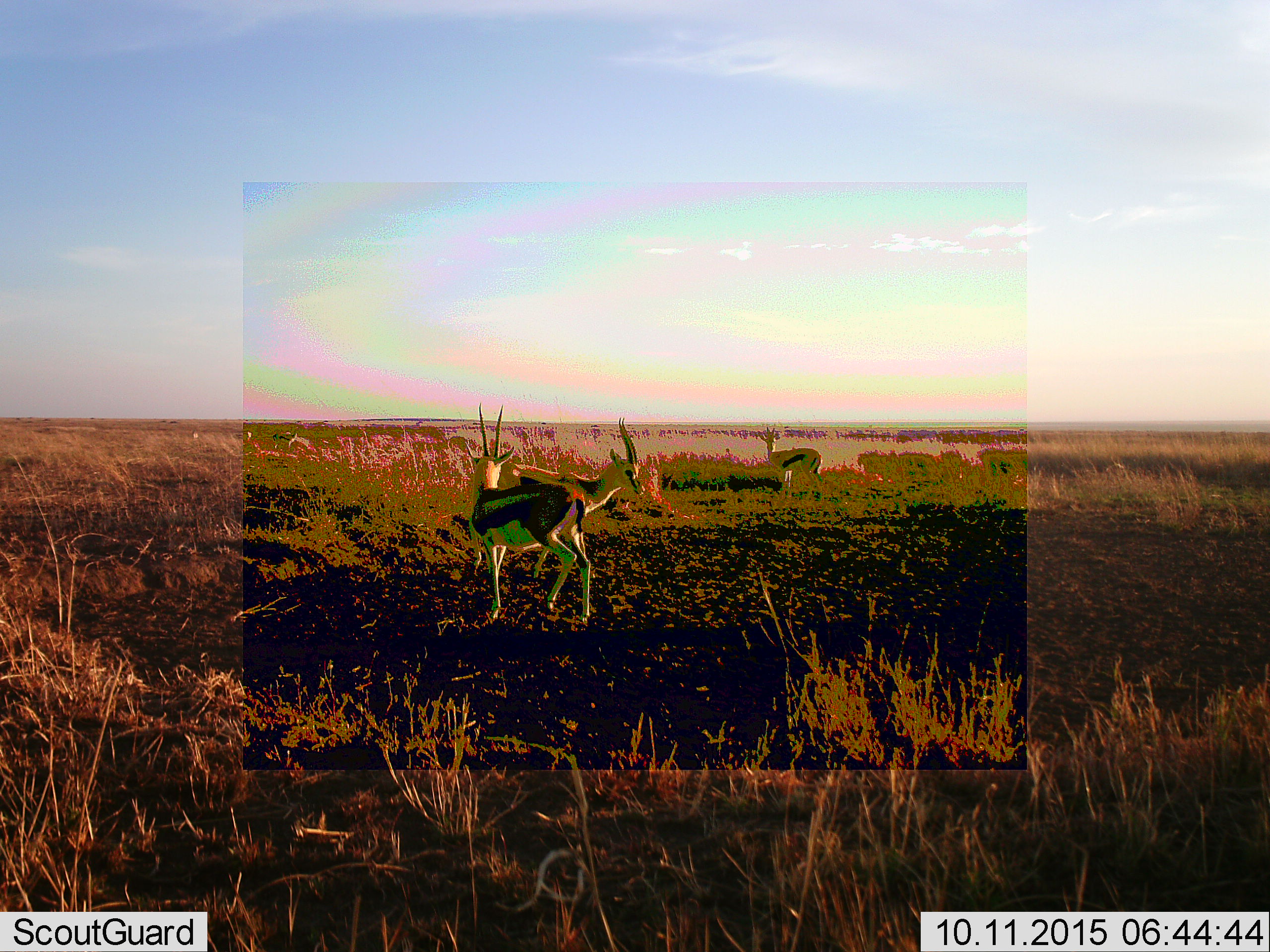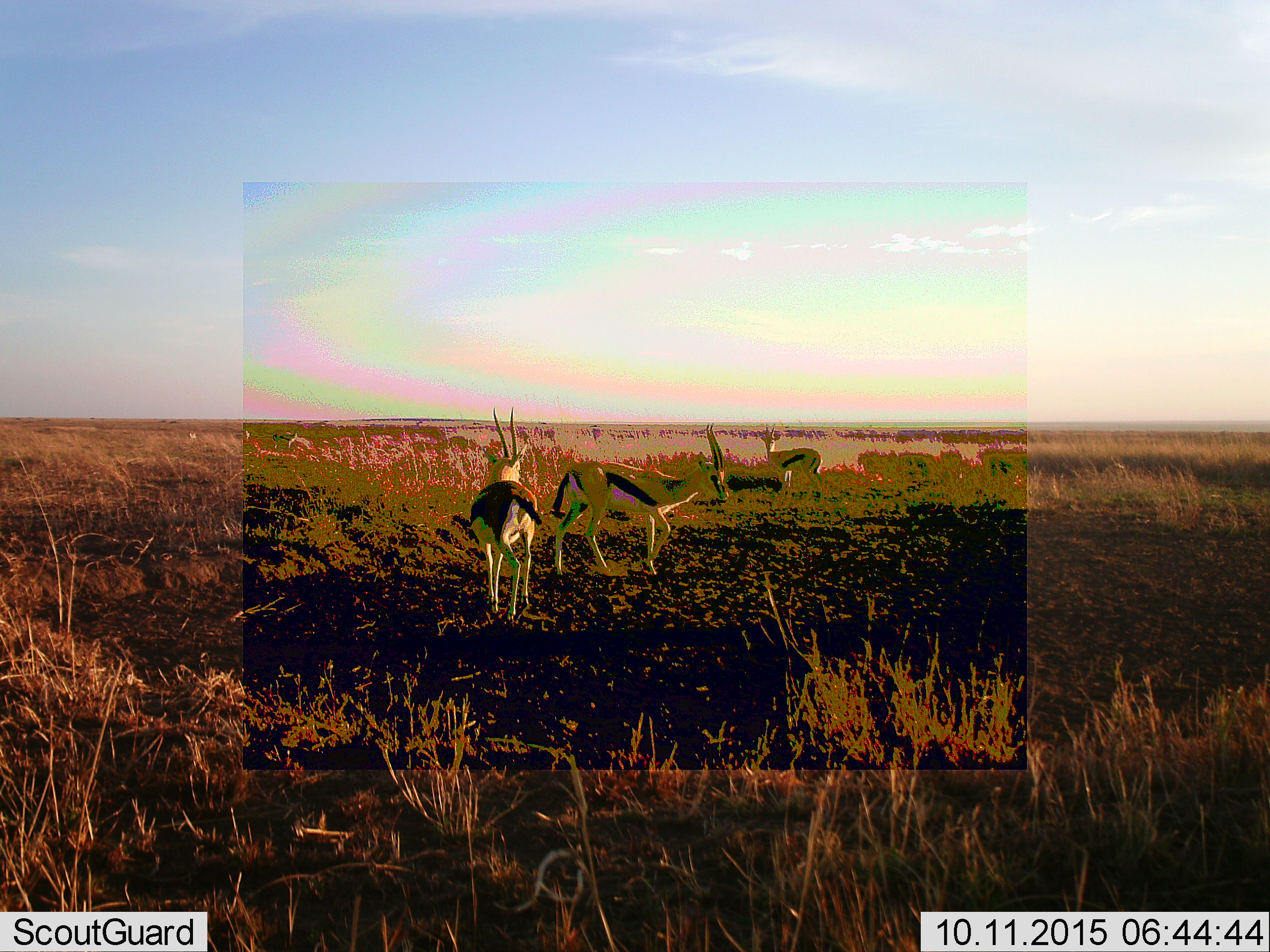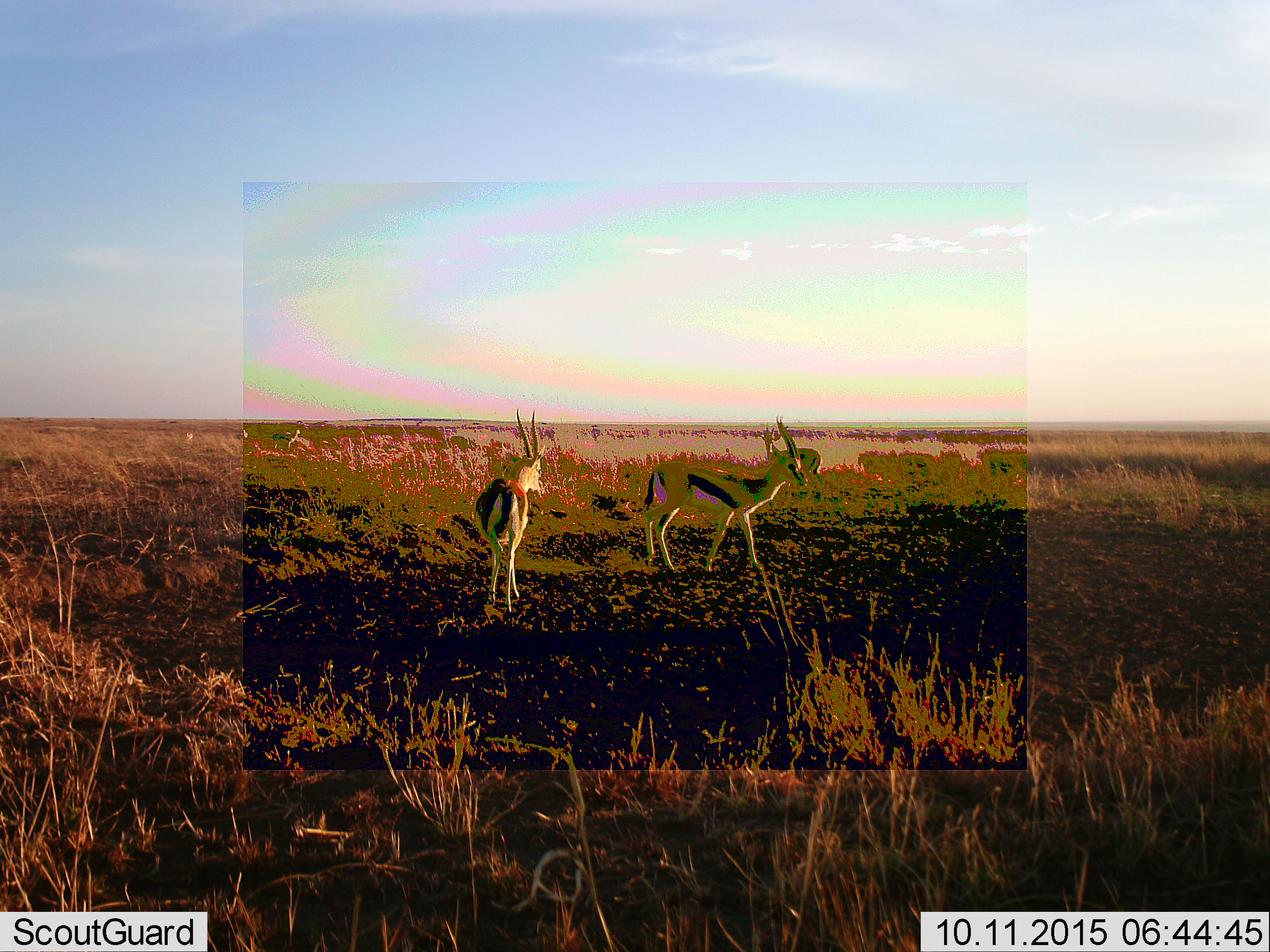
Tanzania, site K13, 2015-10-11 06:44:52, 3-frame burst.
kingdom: Animalia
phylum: Chordata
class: Mammalia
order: Artiodactyla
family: Bovidae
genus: Eudorcas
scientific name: Eudorcas thomsonii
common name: thomson's gazelle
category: gazellethomsons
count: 5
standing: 62%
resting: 0%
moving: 75%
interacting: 12%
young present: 0%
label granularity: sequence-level